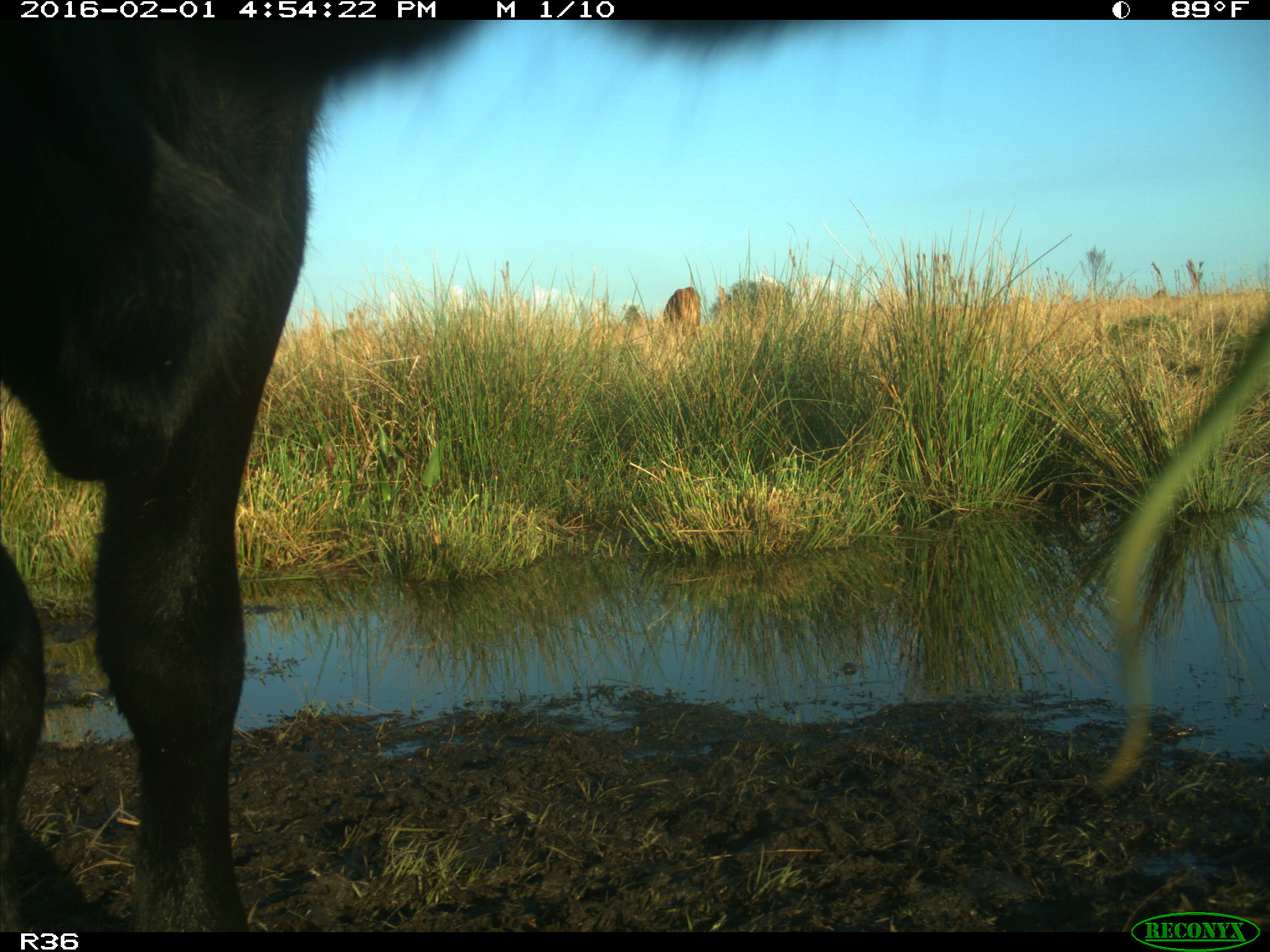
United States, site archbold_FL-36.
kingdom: Animalia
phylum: Chordata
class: Mammalia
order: Artiodactyla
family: Bovidae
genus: Bos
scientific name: Bos taurus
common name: domestic cow